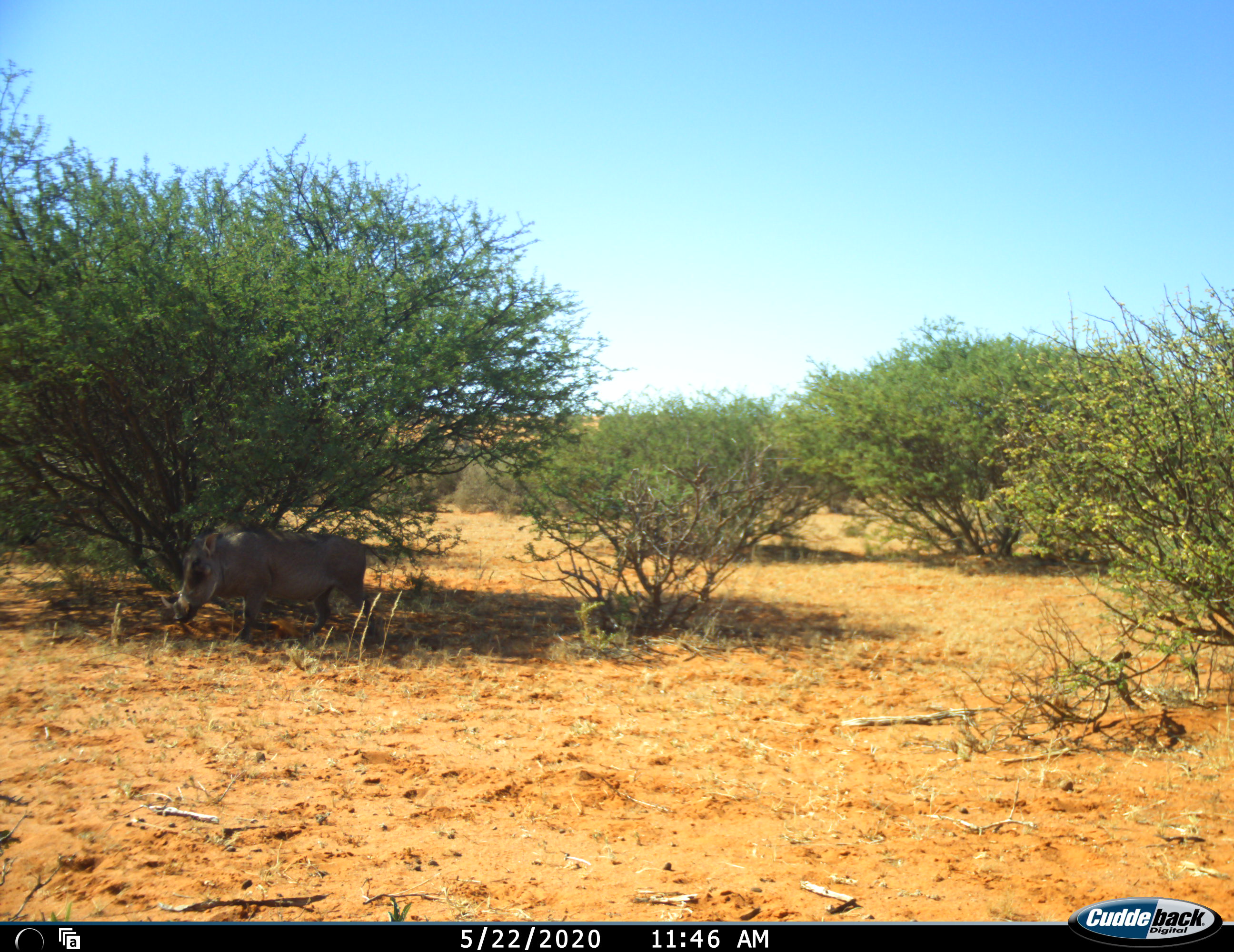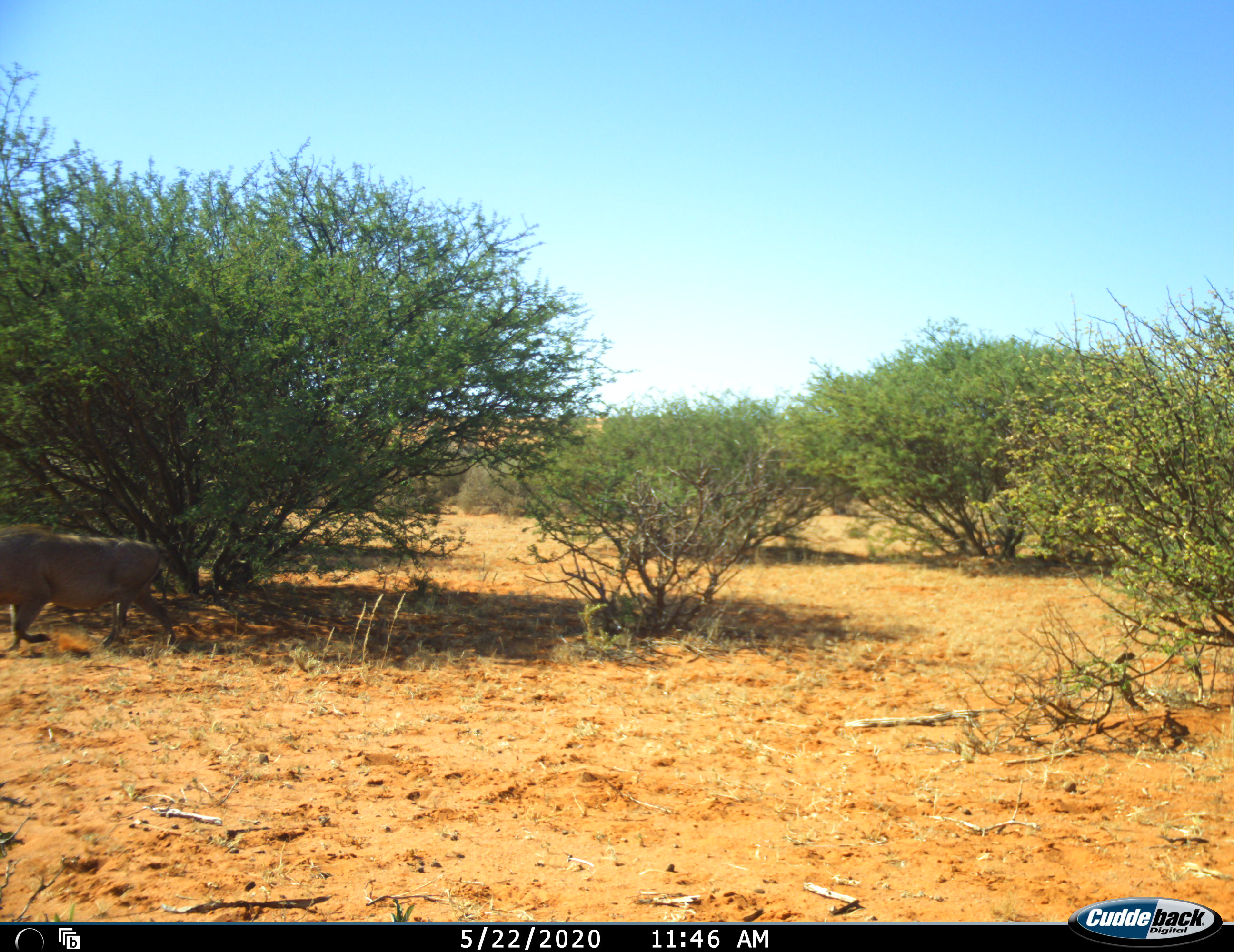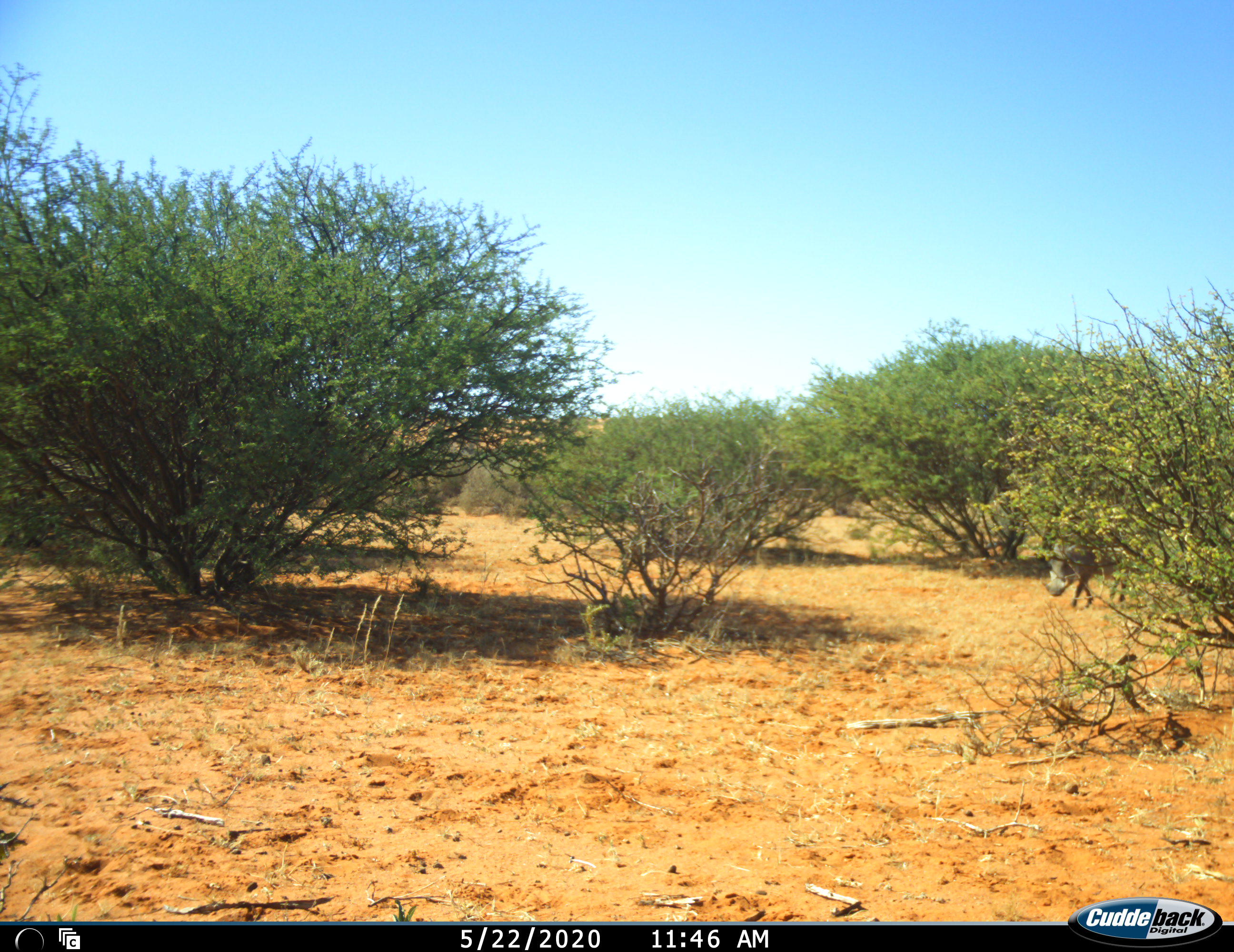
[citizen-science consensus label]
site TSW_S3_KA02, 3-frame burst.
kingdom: Animalia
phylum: Chordata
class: Mammalia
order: Artiodactyla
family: Suidae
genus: Phacochoerus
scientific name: Phacochoerus africanus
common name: warthog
Warthog (Phacochoerus africanus), count 2. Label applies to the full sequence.